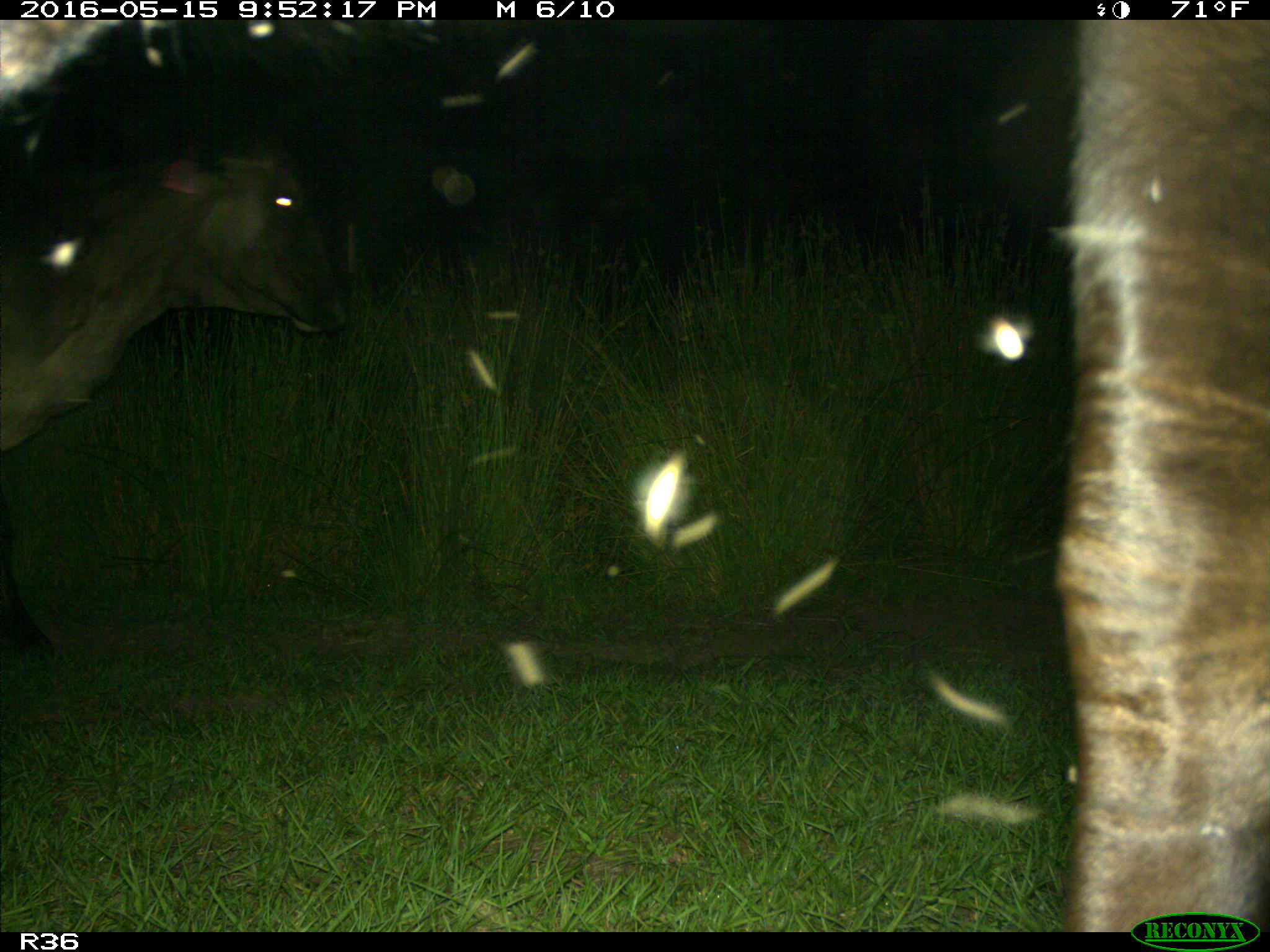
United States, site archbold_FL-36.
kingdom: Animalia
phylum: Chordata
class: Mammalia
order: Artiodactyla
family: Bovidae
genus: Bos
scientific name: Bos taurus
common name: domestic cow